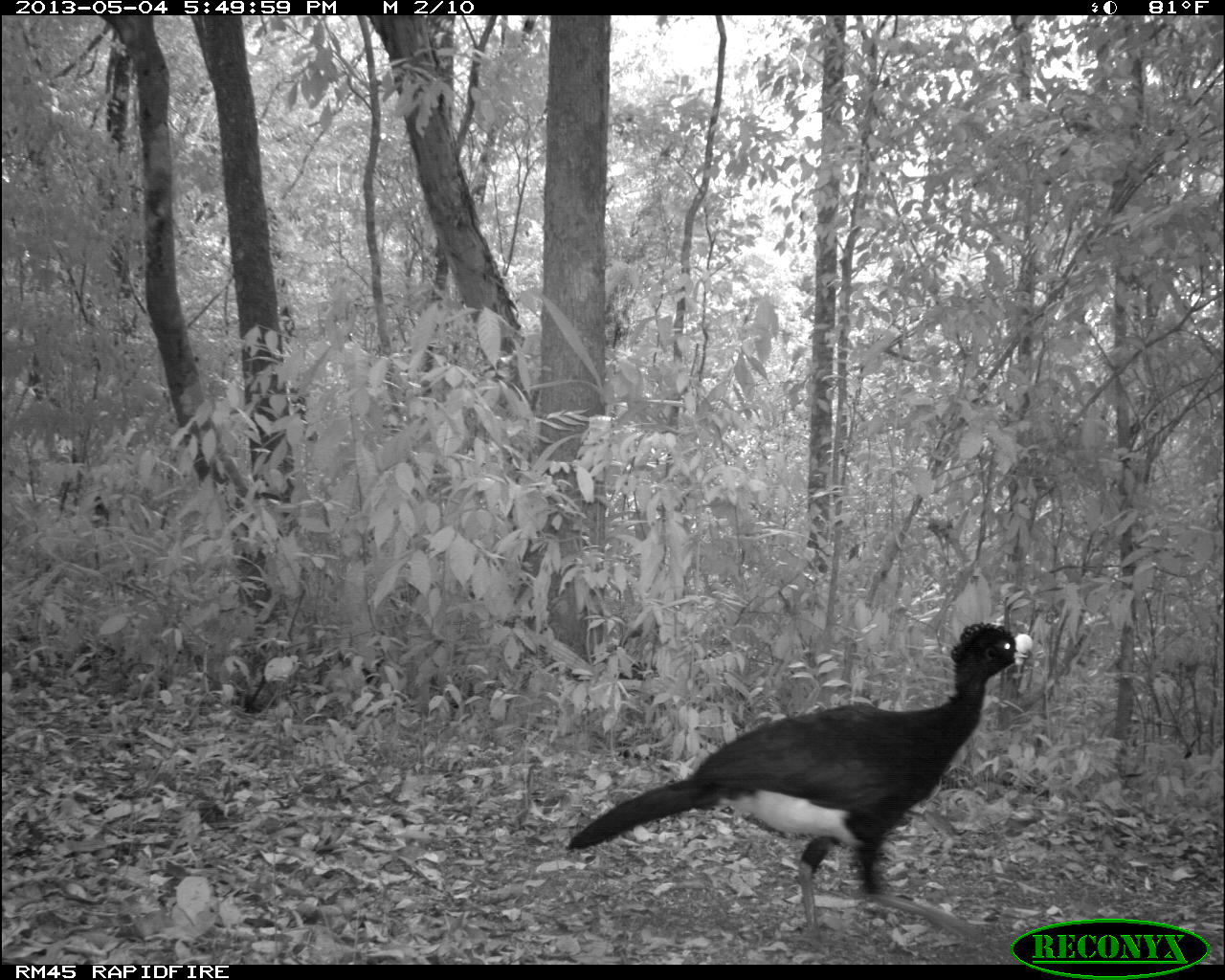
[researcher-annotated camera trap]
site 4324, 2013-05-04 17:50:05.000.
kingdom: Animalia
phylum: Chordata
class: Aves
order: Galliformes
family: Cracidae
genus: Crax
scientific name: Crax rubra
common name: great curassow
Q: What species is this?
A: Crax rubra (great curassow).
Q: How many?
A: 1.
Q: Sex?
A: Male.